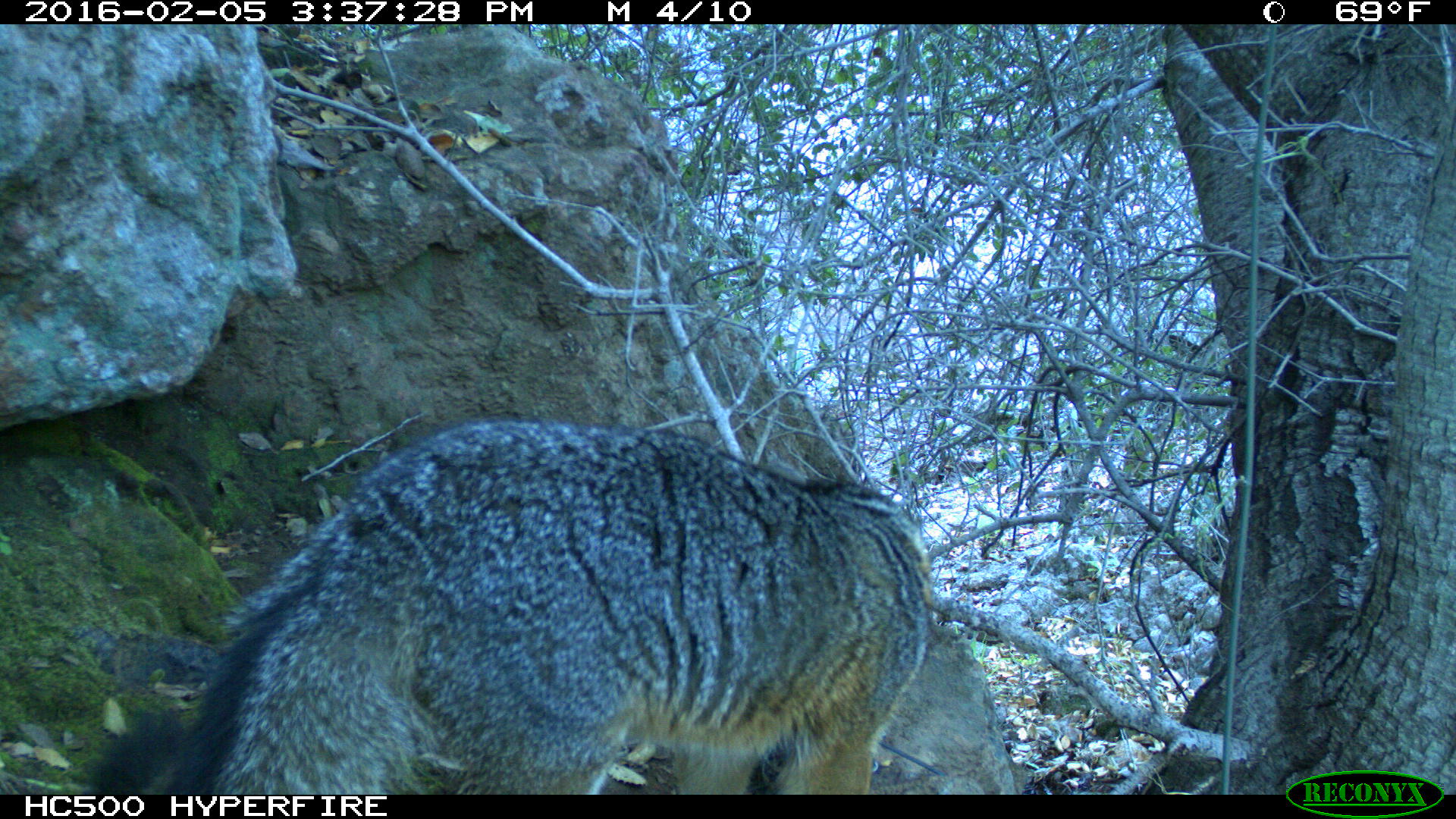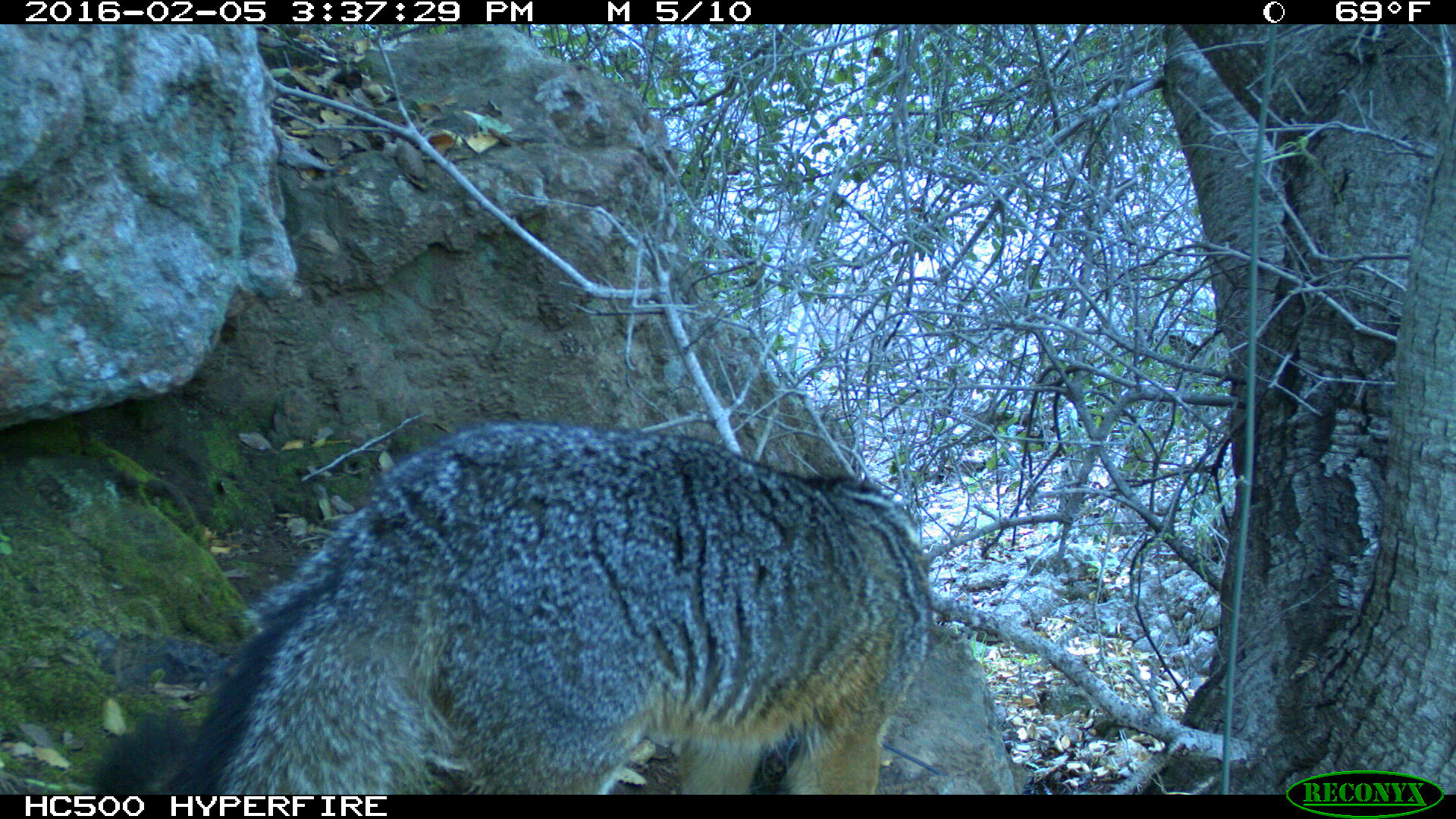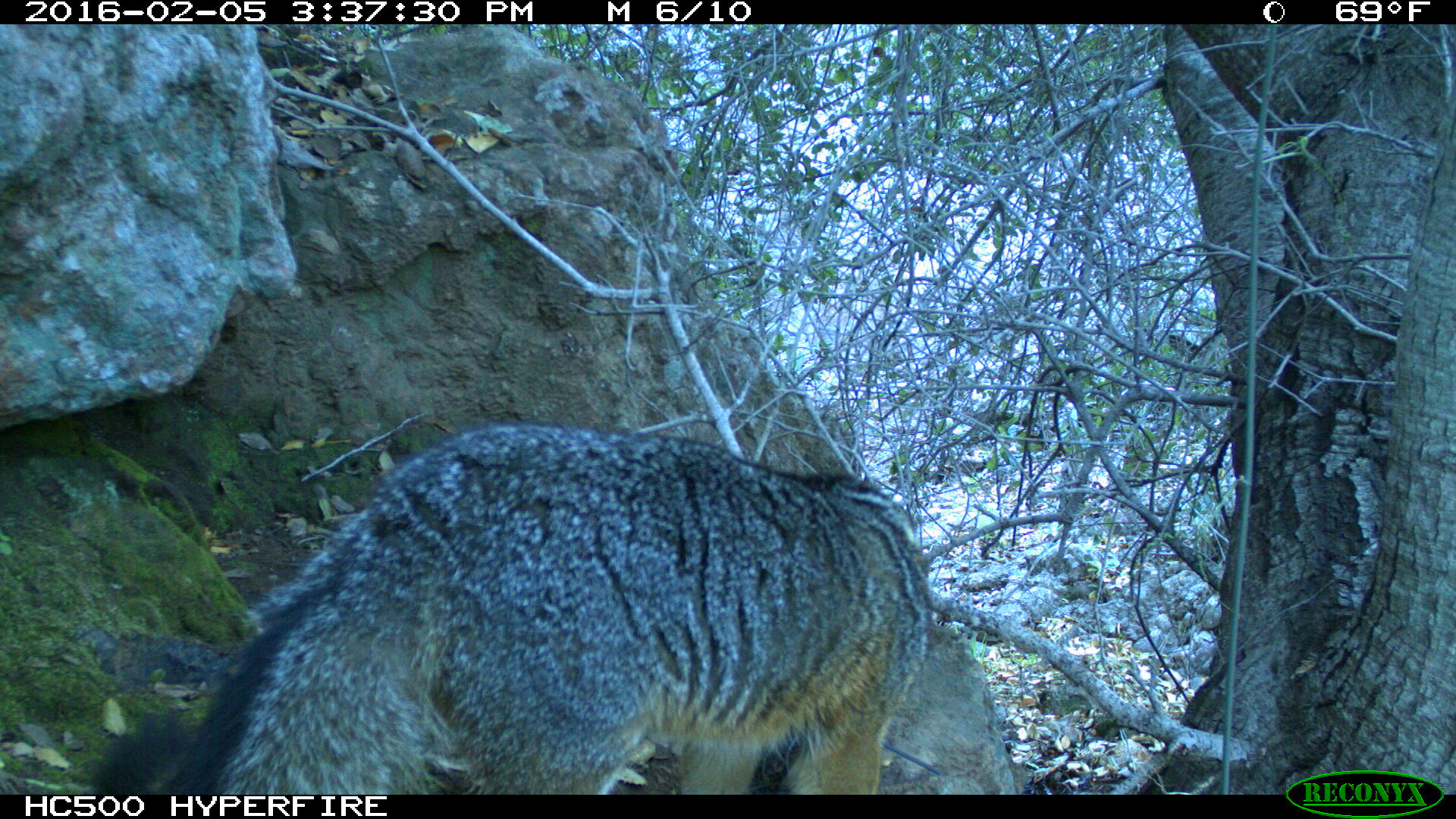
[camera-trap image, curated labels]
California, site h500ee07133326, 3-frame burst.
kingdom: Animalia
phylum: Chordata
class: Mammalia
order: Carnivora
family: Canidae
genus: Urocyon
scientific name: Urocyon littoralis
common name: island fox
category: fox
Fox (island fox) (Urocyon littoralis).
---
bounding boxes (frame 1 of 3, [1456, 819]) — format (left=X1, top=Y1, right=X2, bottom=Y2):
fox: (left=158, top=416, right=934, bottom=792)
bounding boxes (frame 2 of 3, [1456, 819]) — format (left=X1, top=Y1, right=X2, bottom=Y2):
fox: (left=96, top=421, right=930, bottom=794)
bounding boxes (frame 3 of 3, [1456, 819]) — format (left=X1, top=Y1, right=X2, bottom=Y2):
fox: (left=81, top=422, right=931, bottom=795)